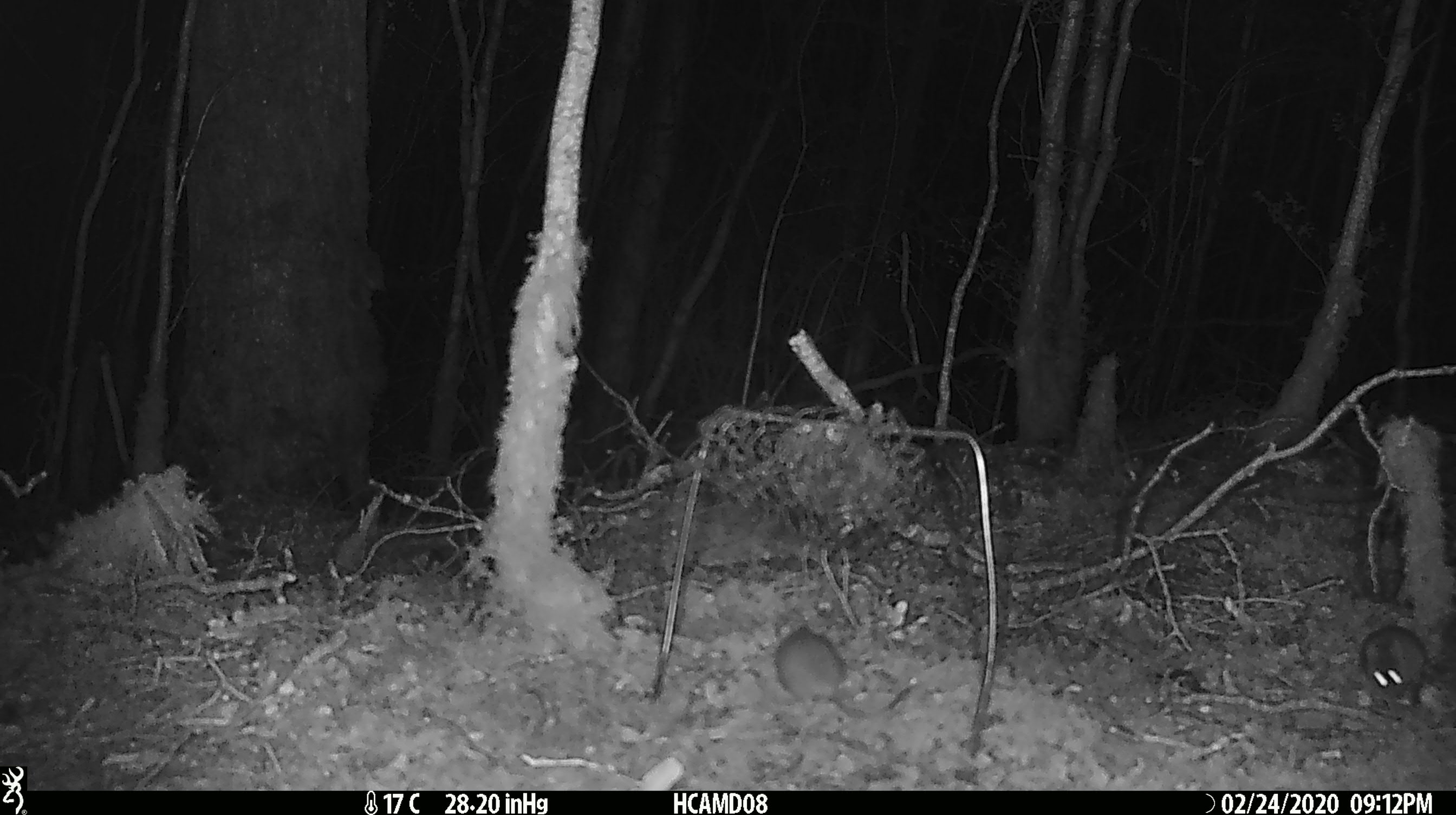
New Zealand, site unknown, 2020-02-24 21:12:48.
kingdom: Animalia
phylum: Chordata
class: Mammalia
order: Rodentia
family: Muridae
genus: Mus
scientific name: Mus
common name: mouse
Mouse (Mus).